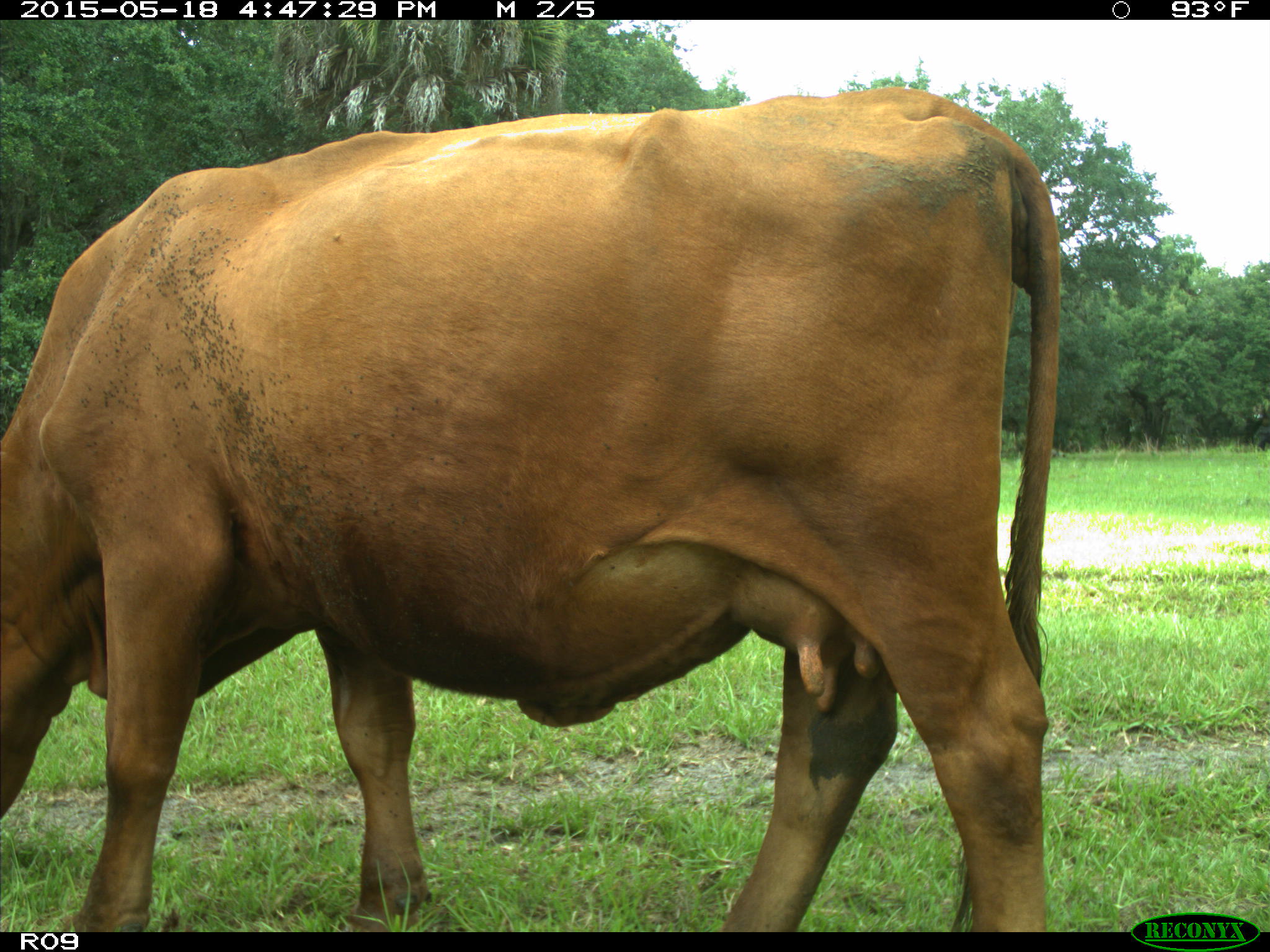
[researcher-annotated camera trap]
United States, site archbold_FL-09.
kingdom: Animalia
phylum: Chordata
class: Mammalia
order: Artiodactyla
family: Bovidae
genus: Bos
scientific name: Bos taurus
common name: domestic cow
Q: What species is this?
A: Bos taurus (domestic cow).